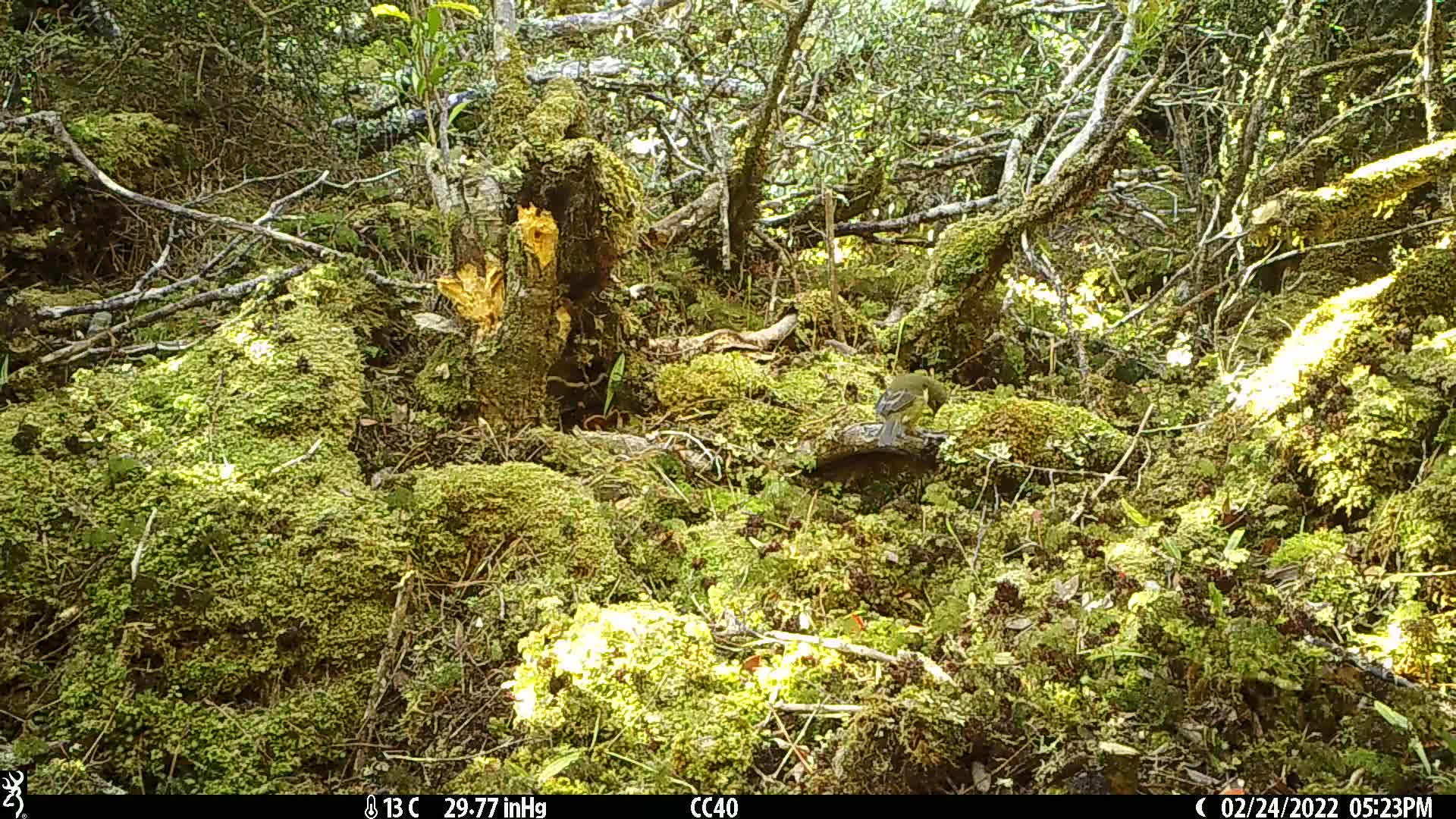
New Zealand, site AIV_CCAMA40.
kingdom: Animalia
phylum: Chordata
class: Aves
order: Passeriformes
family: Meliphagidae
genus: Anthornis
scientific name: Anthornis melanura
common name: new zealand bellbird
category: bellbird